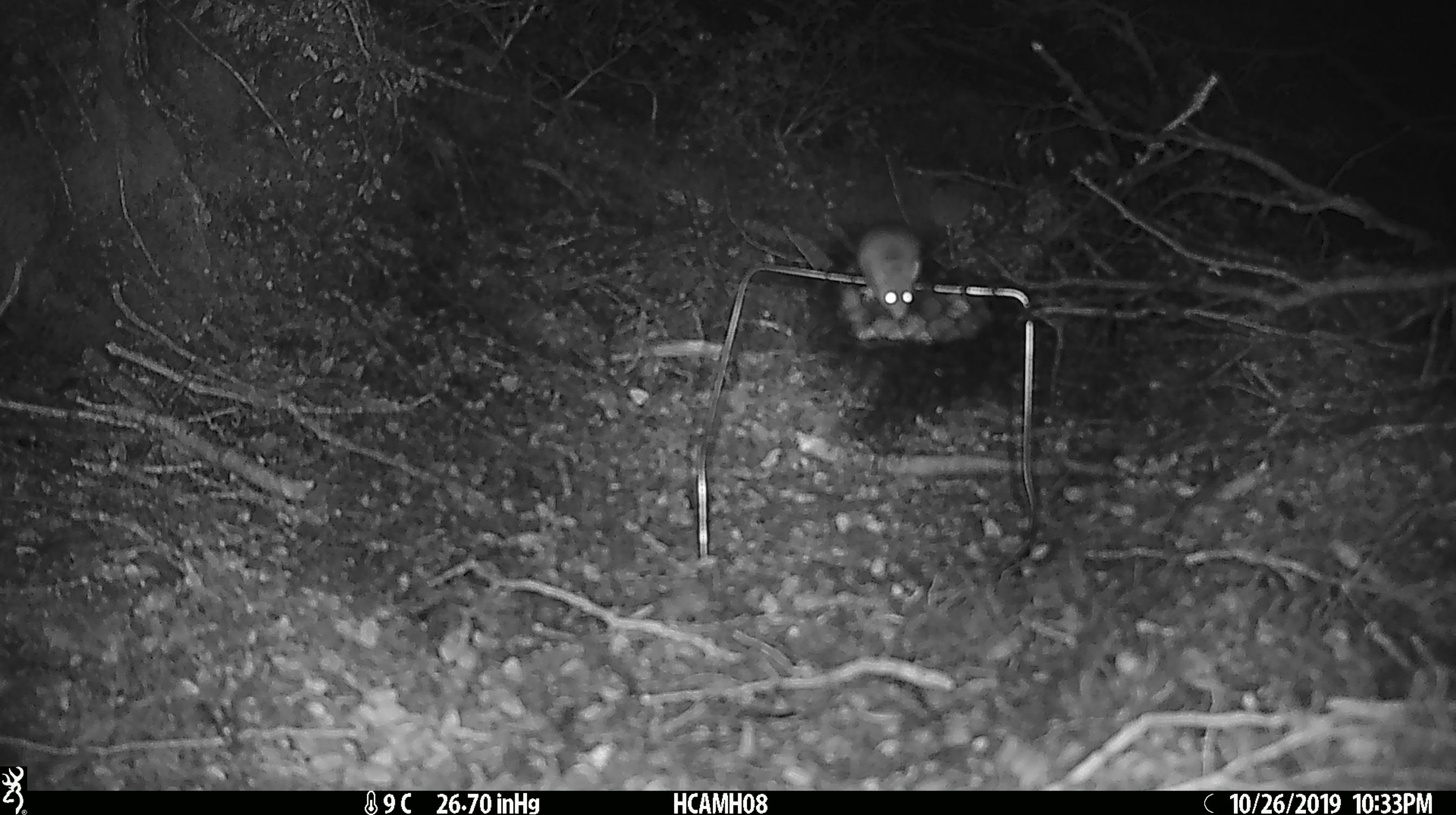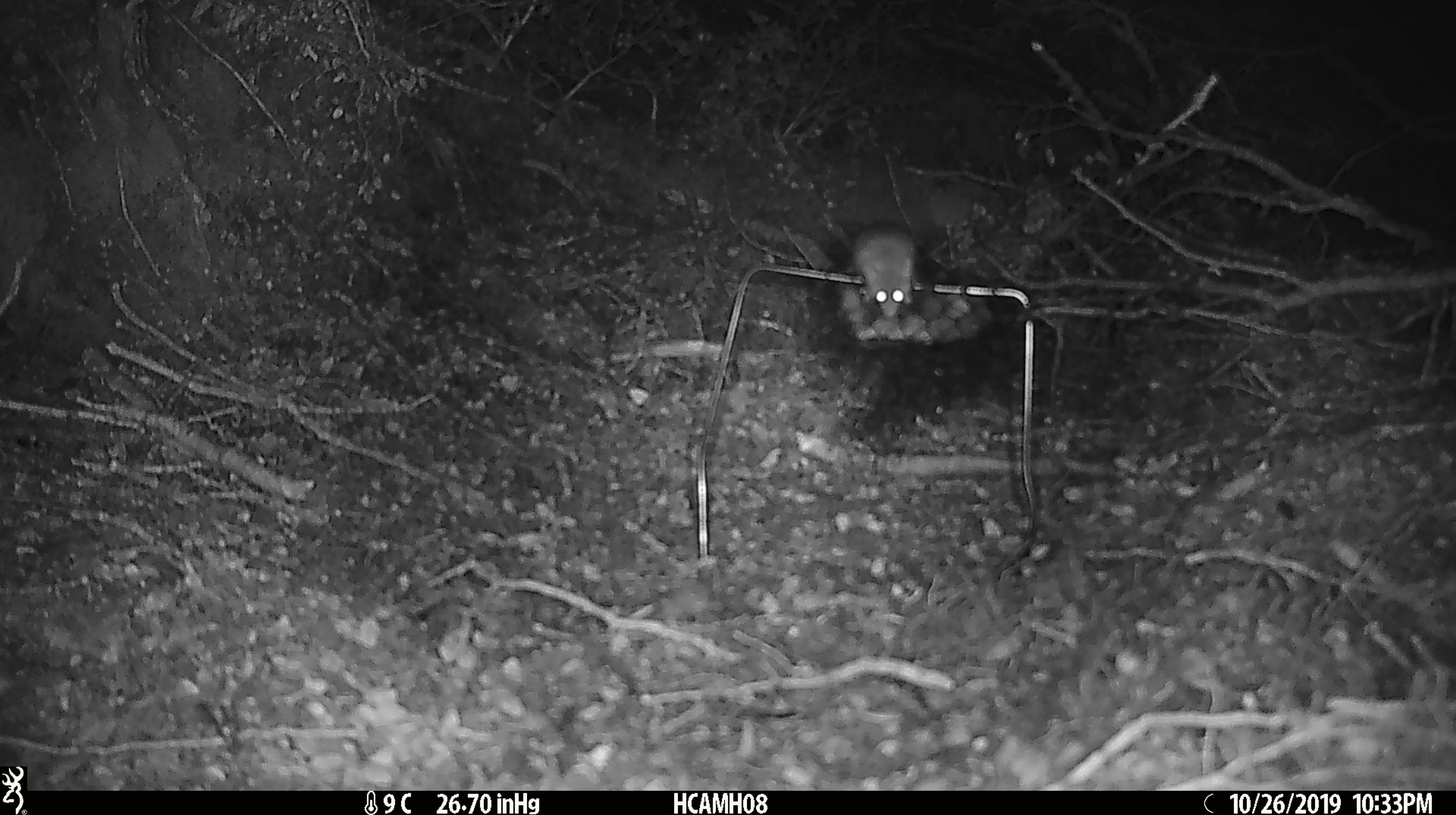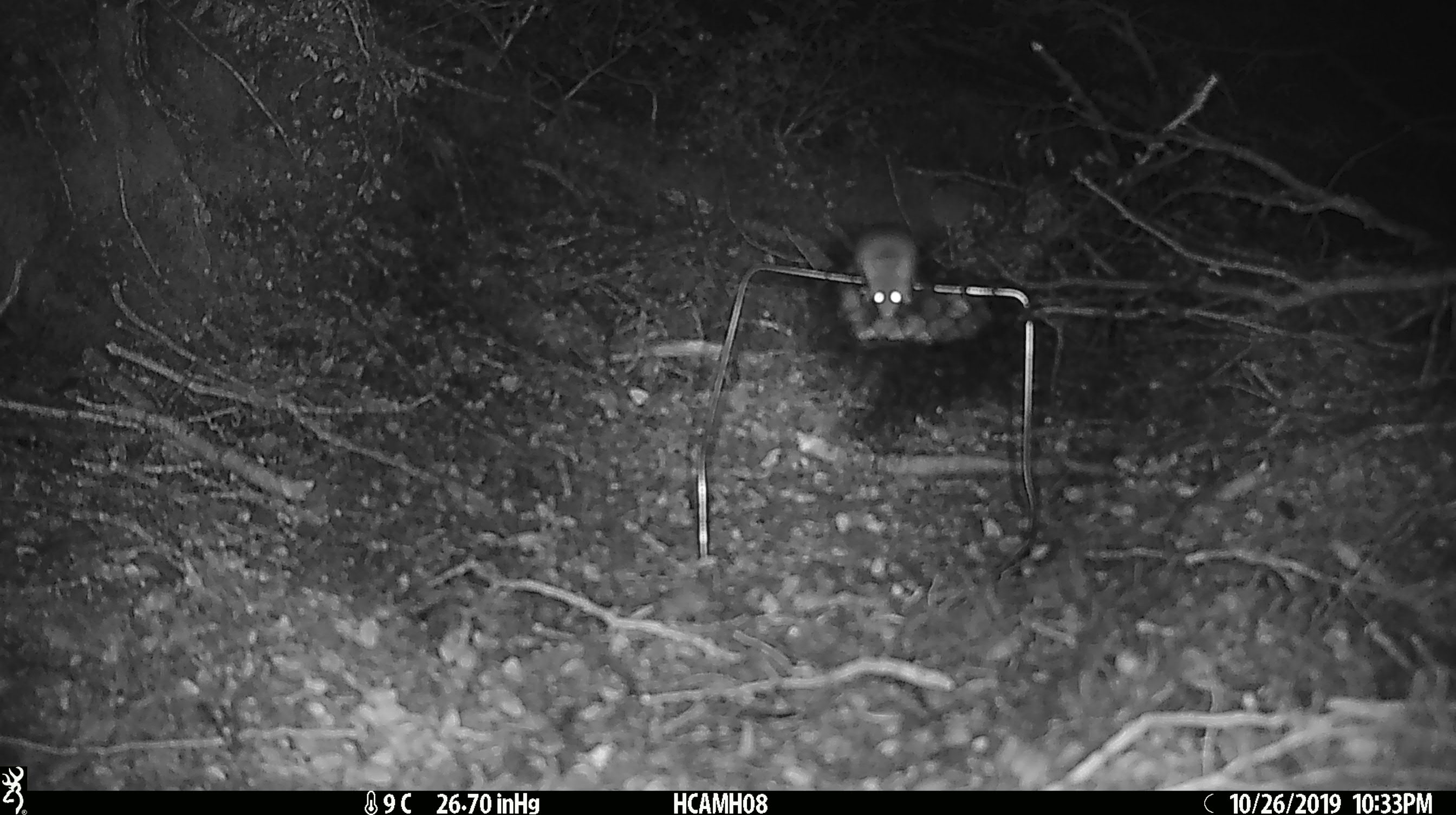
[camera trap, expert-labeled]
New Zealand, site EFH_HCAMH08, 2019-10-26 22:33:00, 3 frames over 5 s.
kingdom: Animalia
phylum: Chordata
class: Mammalia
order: Rodentia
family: Muridae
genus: Mus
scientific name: Mus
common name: mouse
Mouse (Mus).